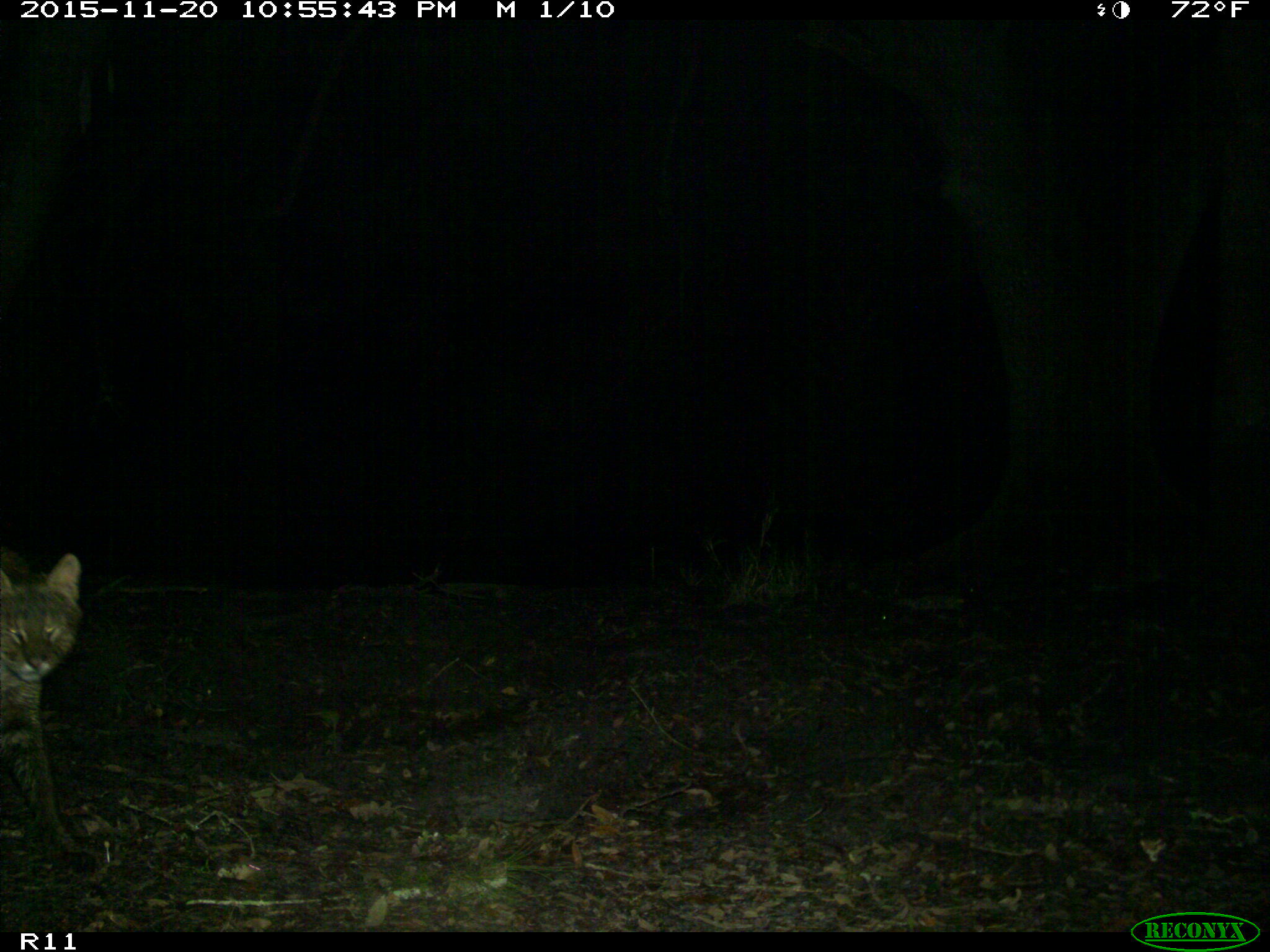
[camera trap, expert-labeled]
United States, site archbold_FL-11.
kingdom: Animalia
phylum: Chordata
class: Mammalia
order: Carnivora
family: Felidae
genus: Lynx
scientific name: Lynx rufus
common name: bobcat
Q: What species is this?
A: Lynx rufus (bobcat).